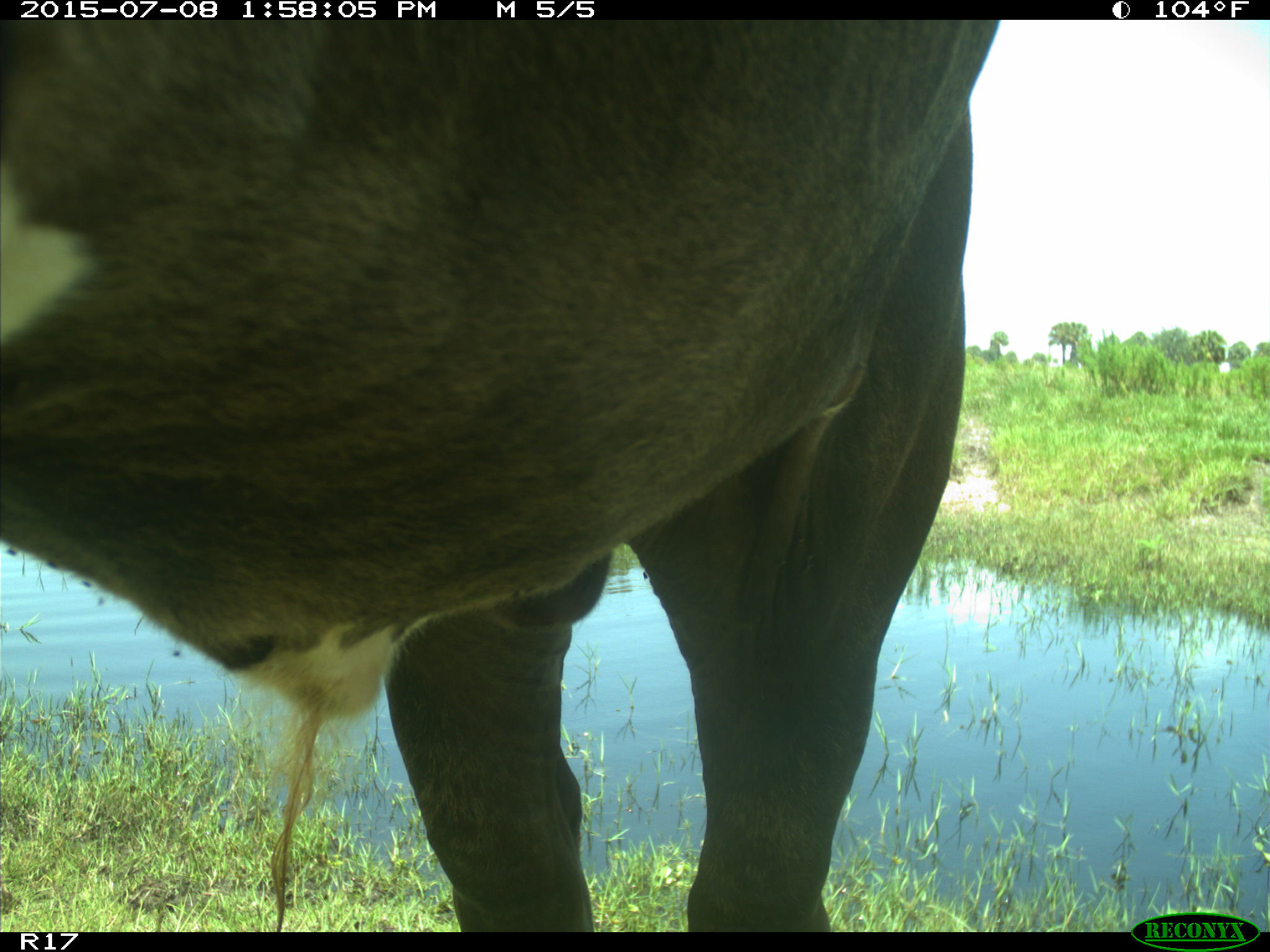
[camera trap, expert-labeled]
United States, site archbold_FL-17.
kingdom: Animalia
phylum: Chordata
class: Mammalia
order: Artiodactyla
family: Bovidae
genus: Bos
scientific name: Bos taurus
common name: domestic cow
Bos taurus (domestic cow).